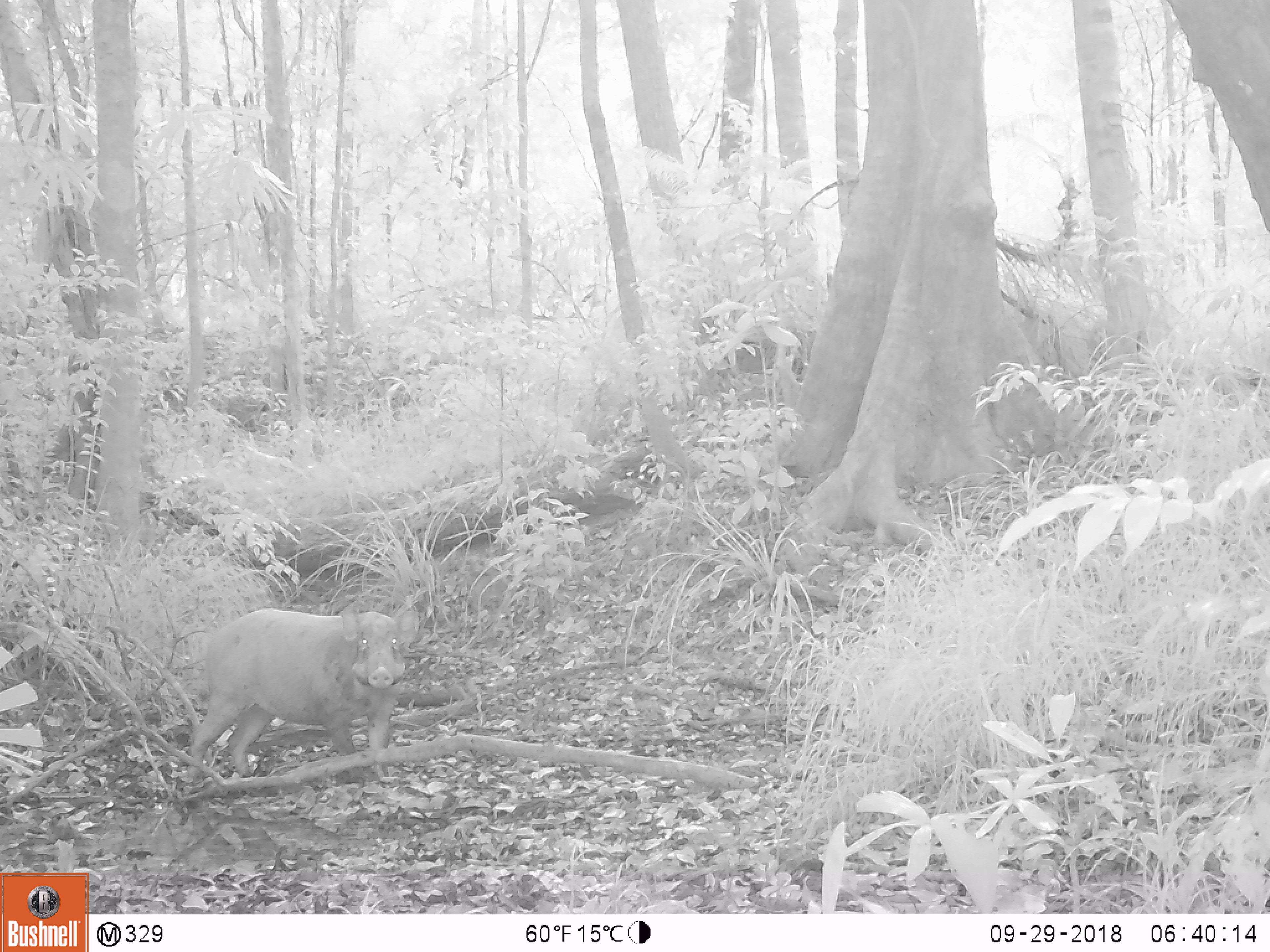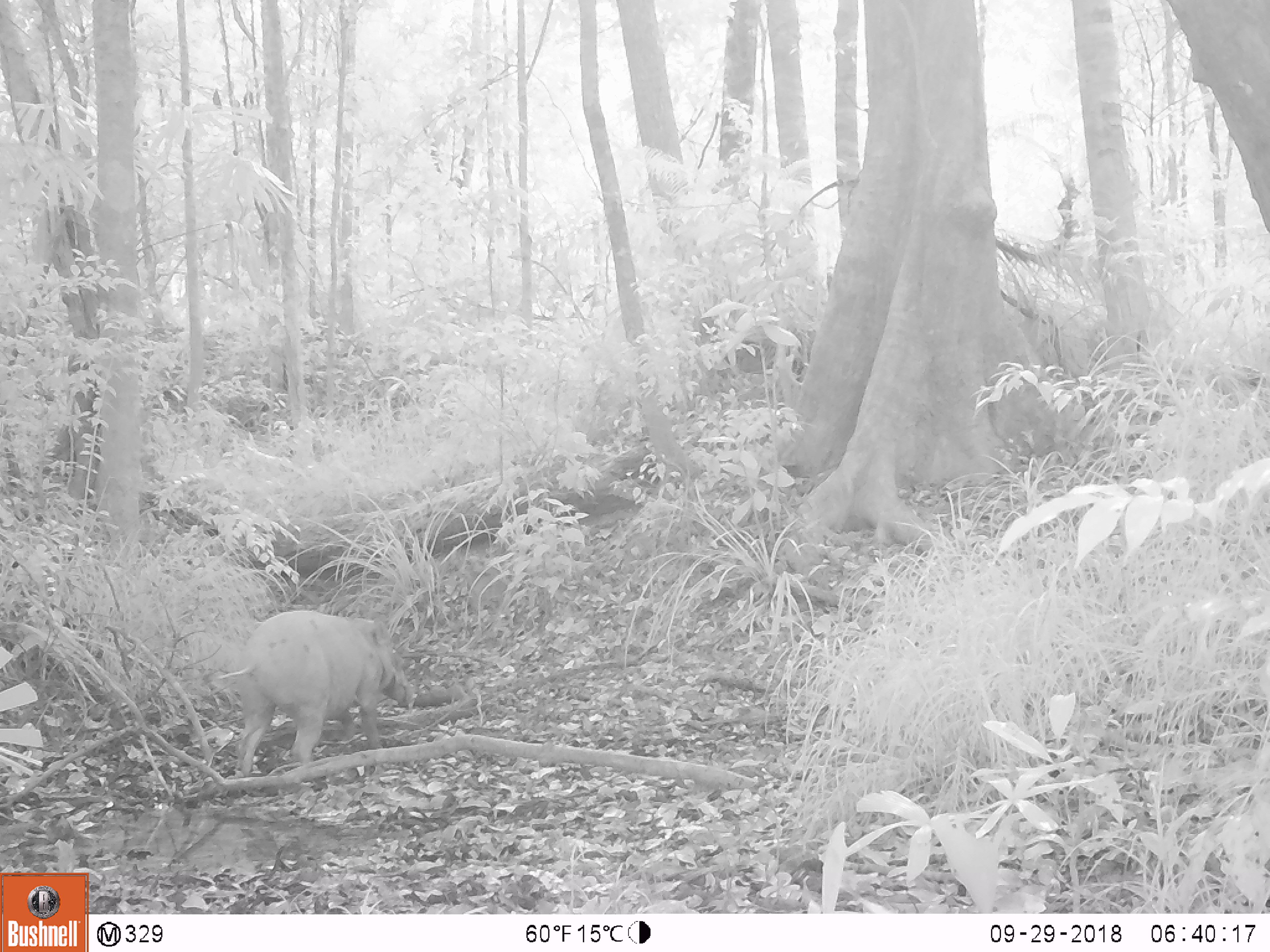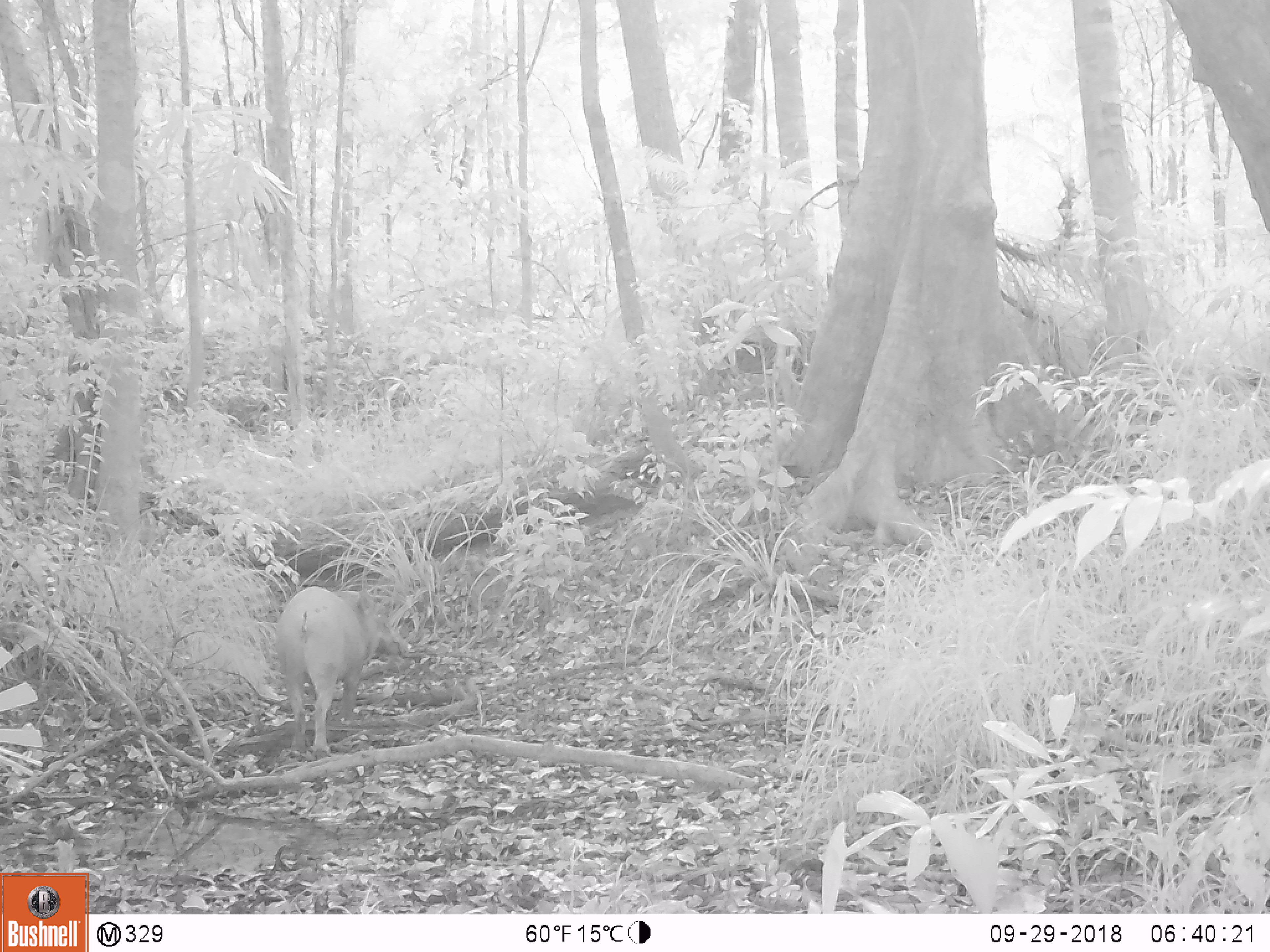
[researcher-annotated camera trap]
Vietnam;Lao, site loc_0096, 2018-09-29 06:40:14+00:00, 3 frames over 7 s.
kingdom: Animalia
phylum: Chordata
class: Mammalia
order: Artiodactyla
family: Suidae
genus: Sus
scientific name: Sus scrofa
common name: eurasian wild pig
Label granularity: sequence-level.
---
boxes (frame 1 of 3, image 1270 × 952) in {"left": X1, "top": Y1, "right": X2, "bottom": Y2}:
eurasian wild pig: {"left": 187, "top": 605, "right": 420, "bottom": 779}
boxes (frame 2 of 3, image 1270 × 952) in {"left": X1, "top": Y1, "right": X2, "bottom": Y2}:
eurasian wild pig: {"left": 216, "top": 609, "right": 415, "bottom": 777}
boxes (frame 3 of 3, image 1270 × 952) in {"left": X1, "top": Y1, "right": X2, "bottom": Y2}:
eurasian wild pig: {"left": 273, "top": 585, "right": 412, "bottom": 757}